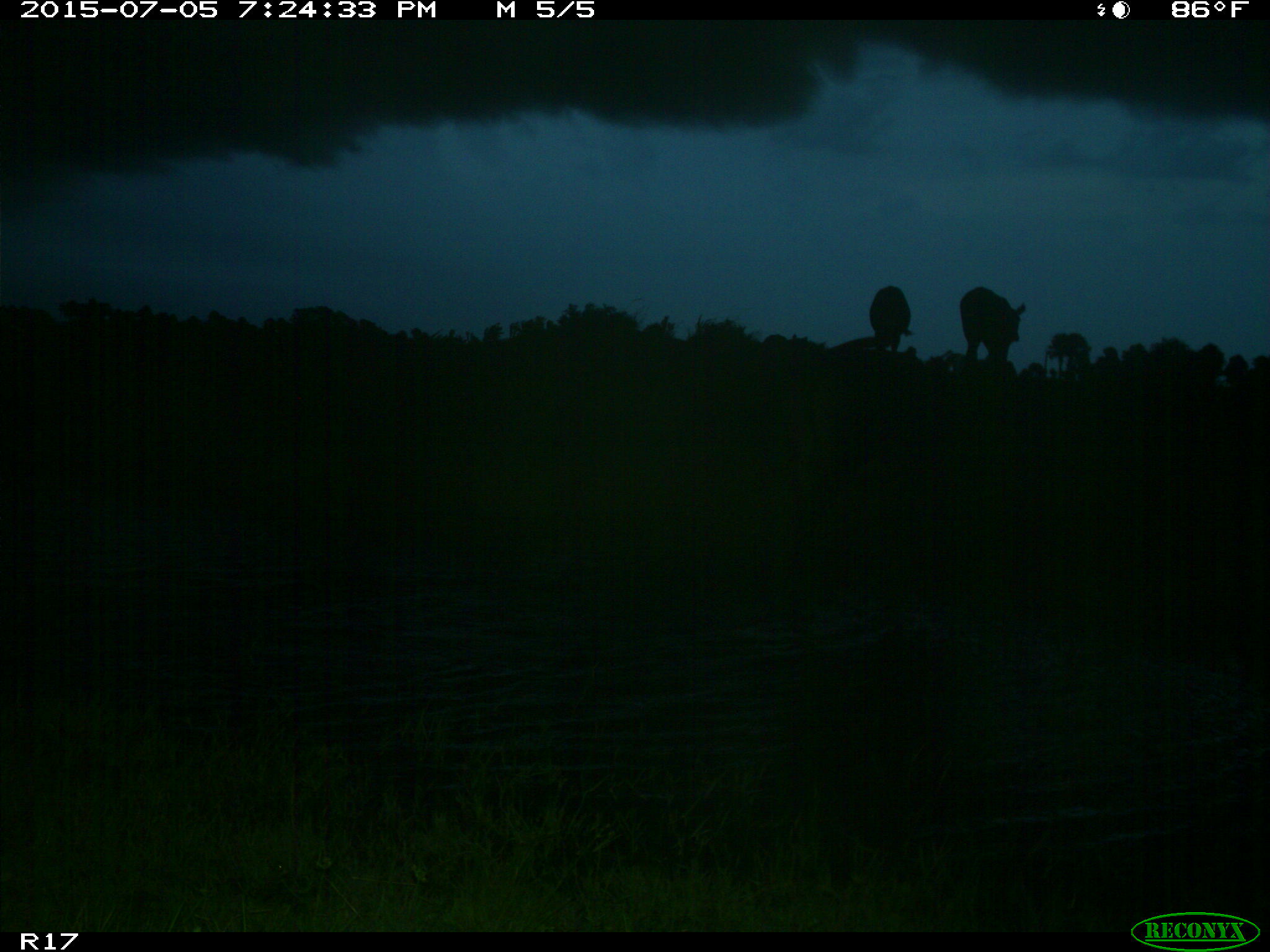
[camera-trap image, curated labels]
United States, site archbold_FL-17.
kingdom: Animalia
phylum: Chordata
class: Mammalia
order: Artiodactyla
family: Bovidae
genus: Bos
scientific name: Bos taurus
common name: domestic cow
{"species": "Bos taurus (domestic cow)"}